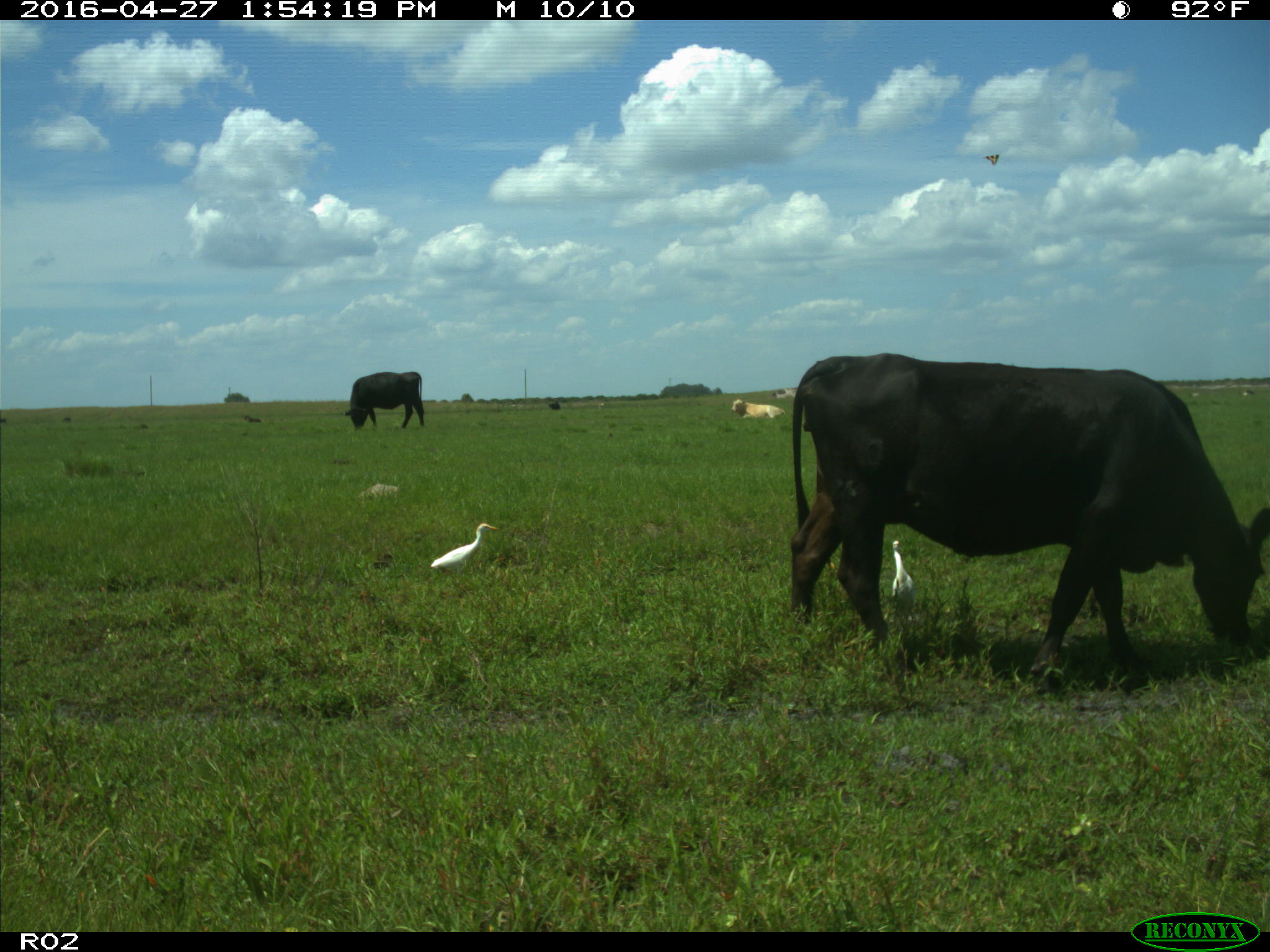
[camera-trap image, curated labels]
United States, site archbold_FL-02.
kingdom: Animalia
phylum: Chordata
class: Mammalia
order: Artiodactyla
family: Bovidae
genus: Bos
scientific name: Bos taurus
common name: domestic cow